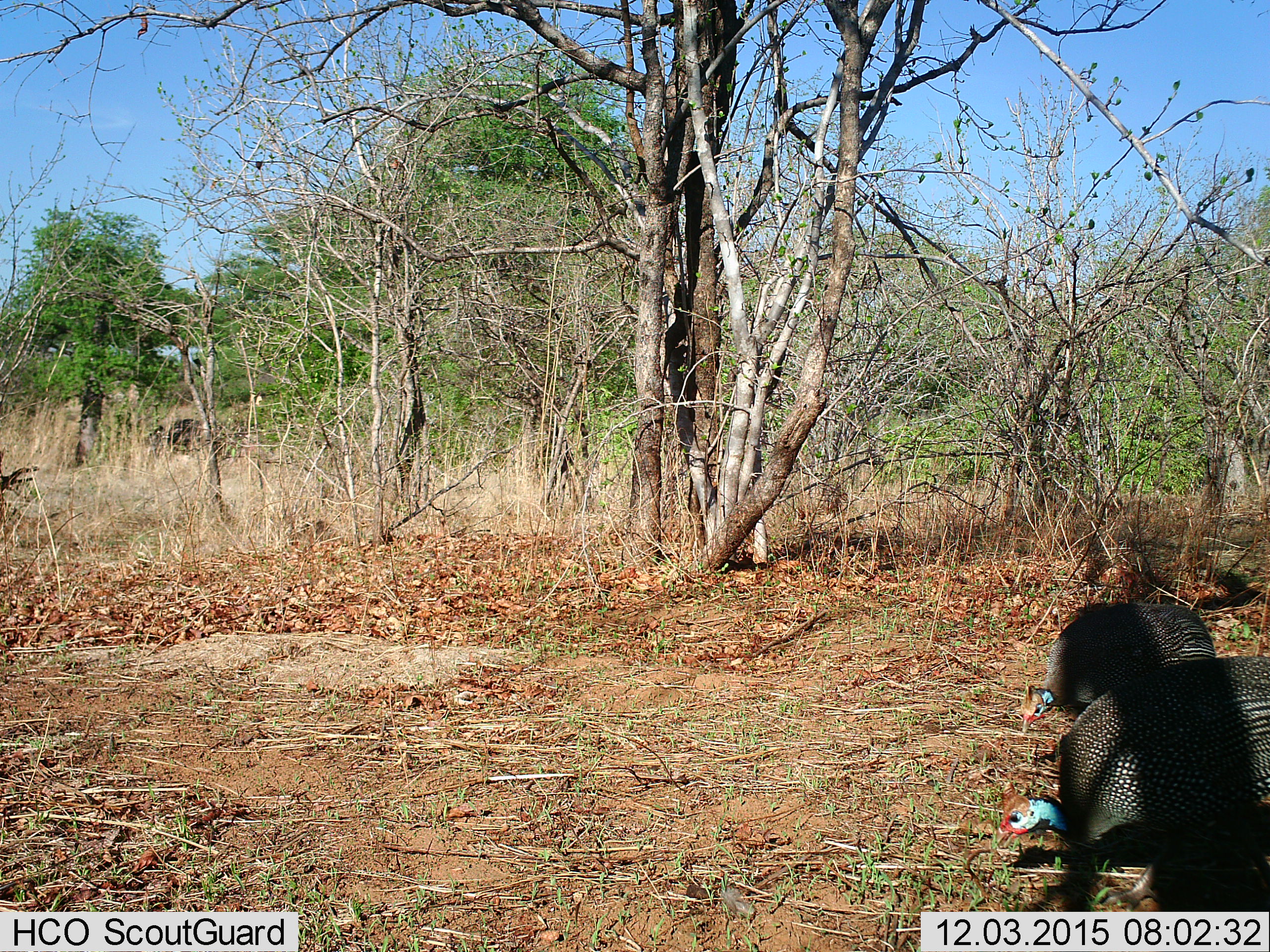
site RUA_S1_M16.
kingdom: Animalia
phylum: Chordata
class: Aves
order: Galliformes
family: Numididae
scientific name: Numididae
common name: guineafowl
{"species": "guineafowl (Numididae)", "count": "2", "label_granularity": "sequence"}